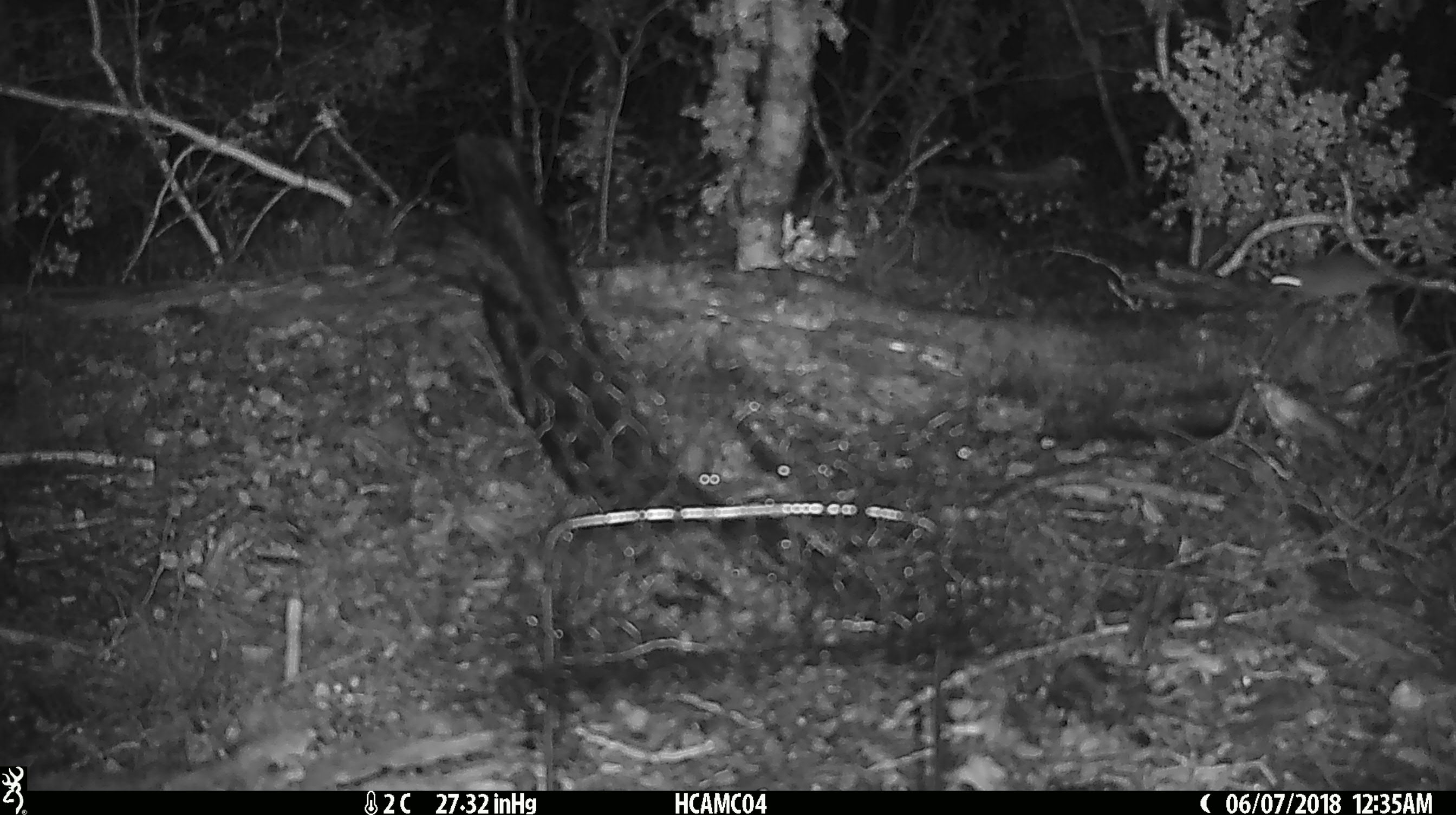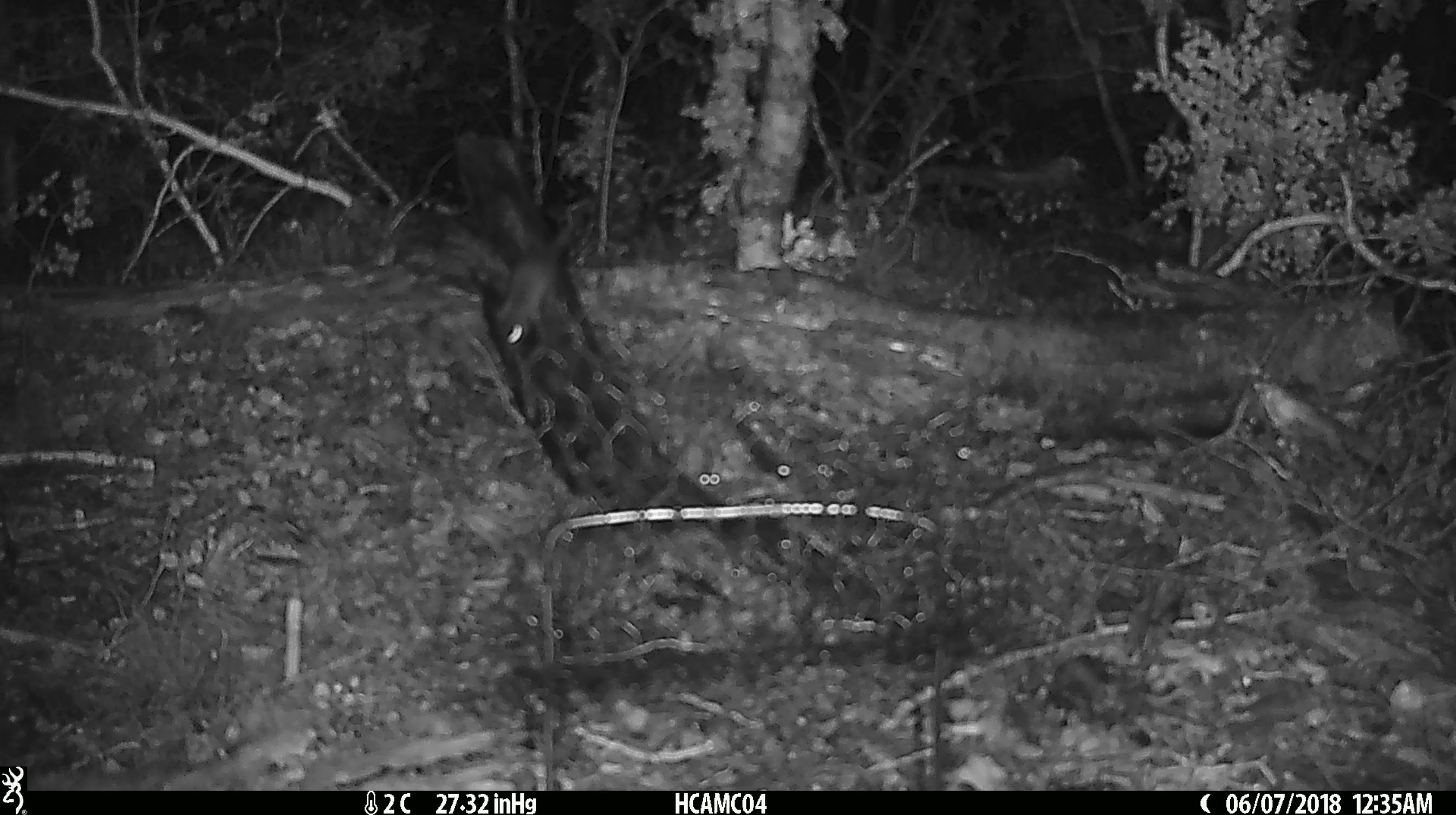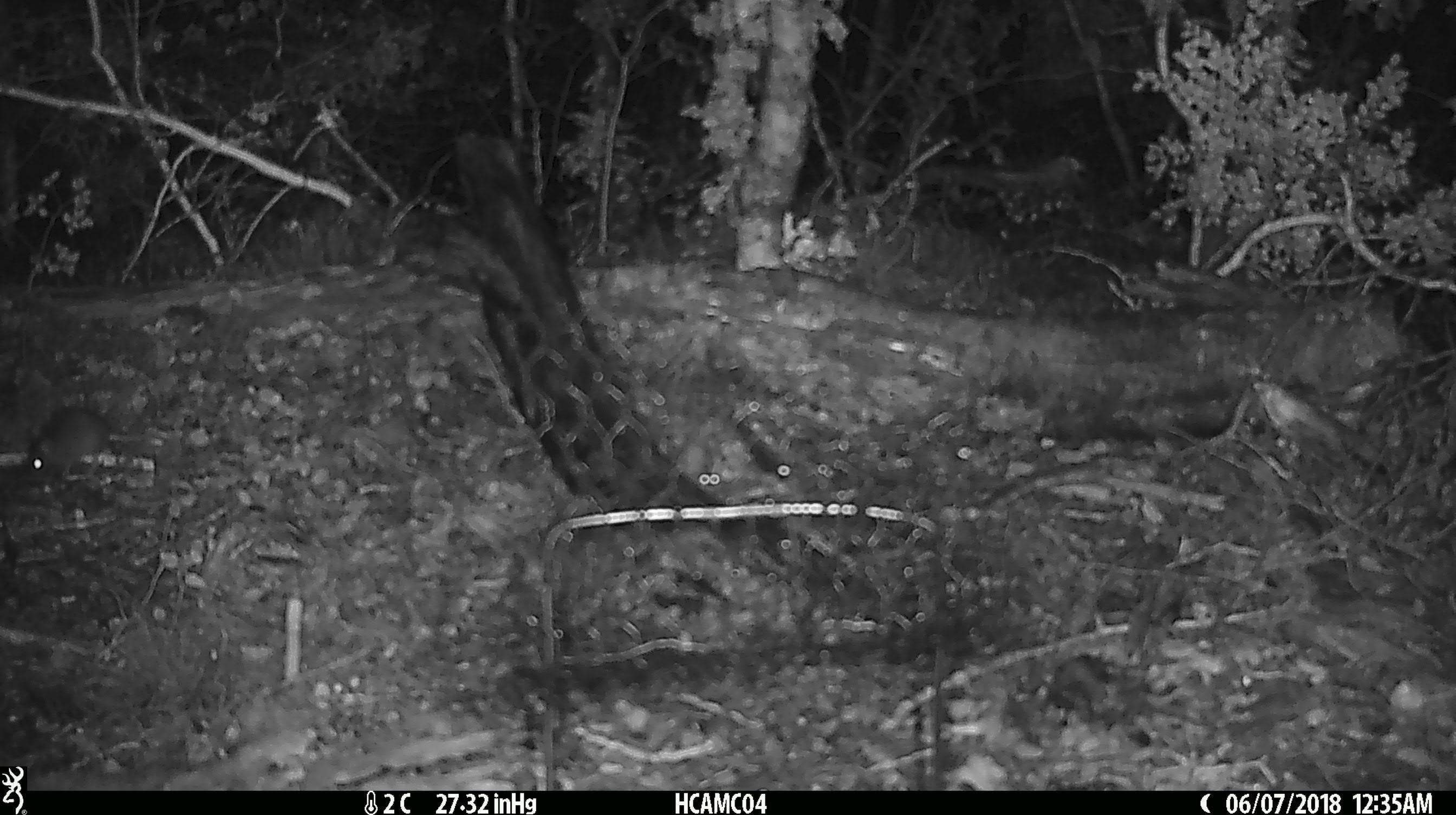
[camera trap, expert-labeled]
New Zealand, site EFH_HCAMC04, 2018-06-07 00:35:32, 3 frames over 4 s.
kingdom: Animalia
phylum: Chordata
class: Mammalia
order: Rodentia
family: Muridae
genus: Mus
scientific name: Mus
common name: mouse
Mouse (Mus).